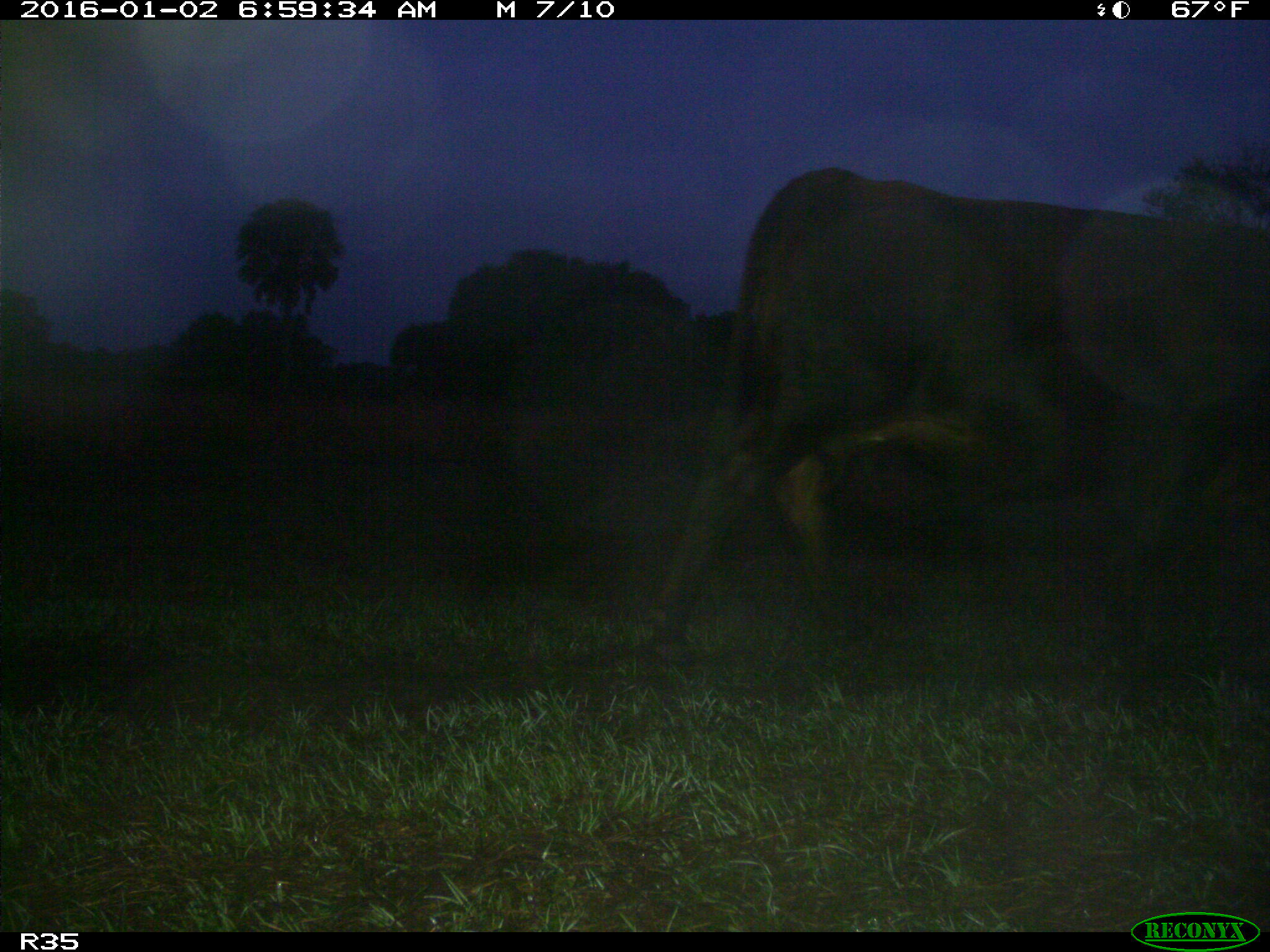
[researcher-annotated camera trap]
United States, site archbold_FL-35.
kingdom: Animalia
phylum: Chordata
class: Mammalia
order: Artiodactyla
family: Bovidae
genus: Bos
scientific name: Bos taurus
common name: domestic cow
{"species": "Bos taurus (domestic cow)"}